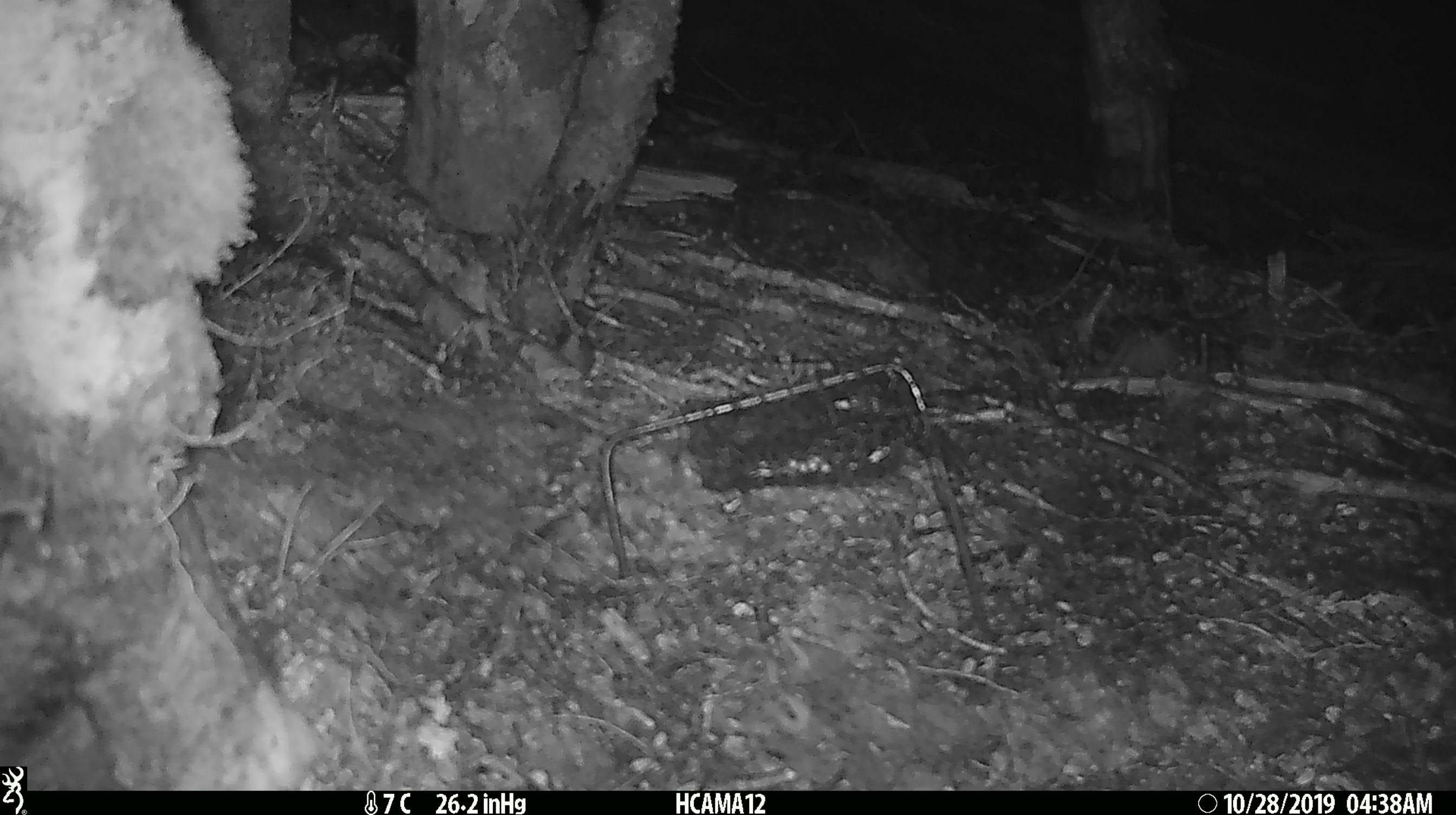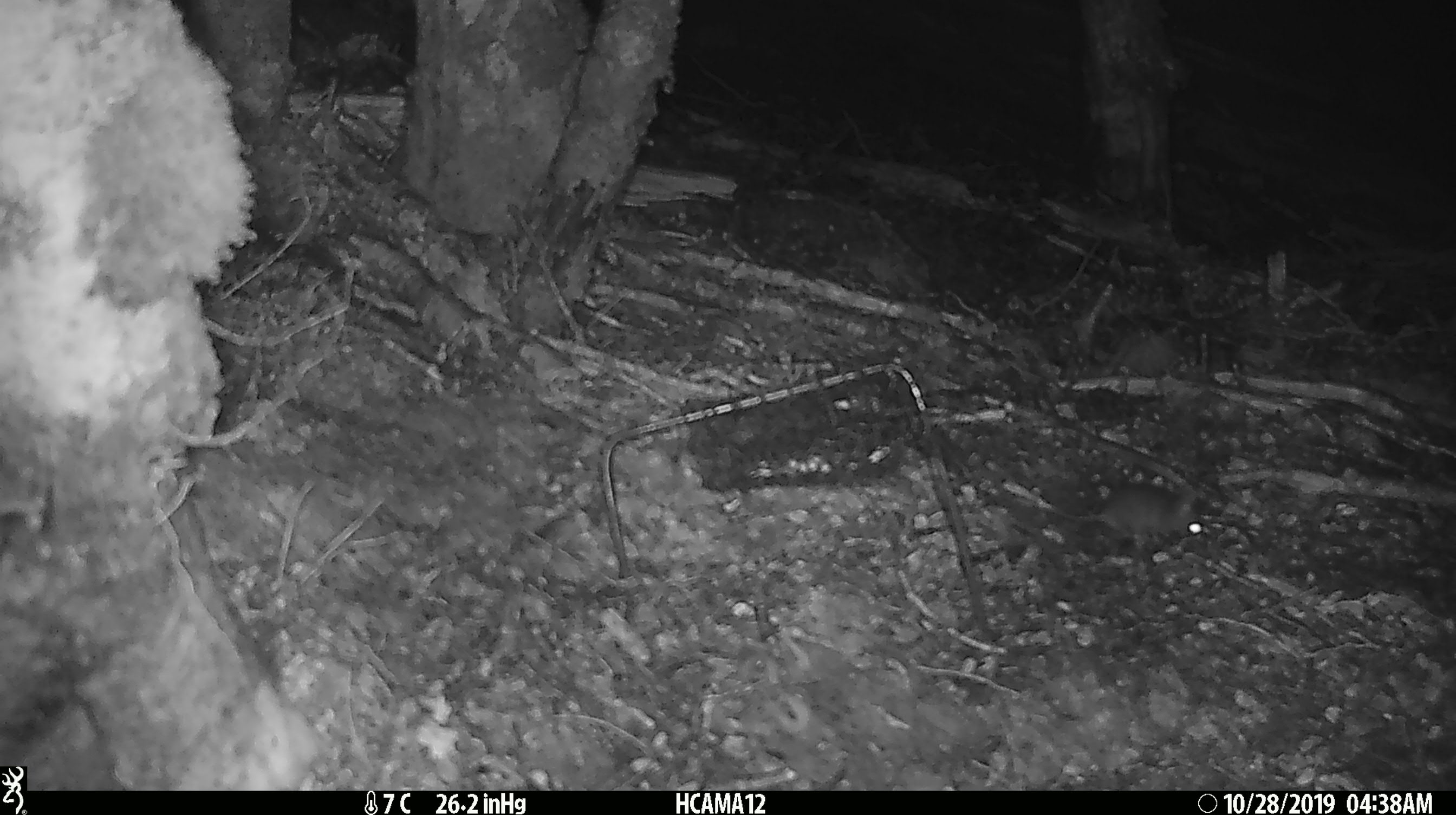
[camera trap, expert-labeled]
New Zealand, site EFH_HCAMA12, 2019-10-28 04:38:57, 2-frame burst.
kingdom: Animalia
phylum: Chordata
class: Mammalia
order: Rodentia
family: Muridae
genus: Mus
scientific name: Mus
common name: mouse